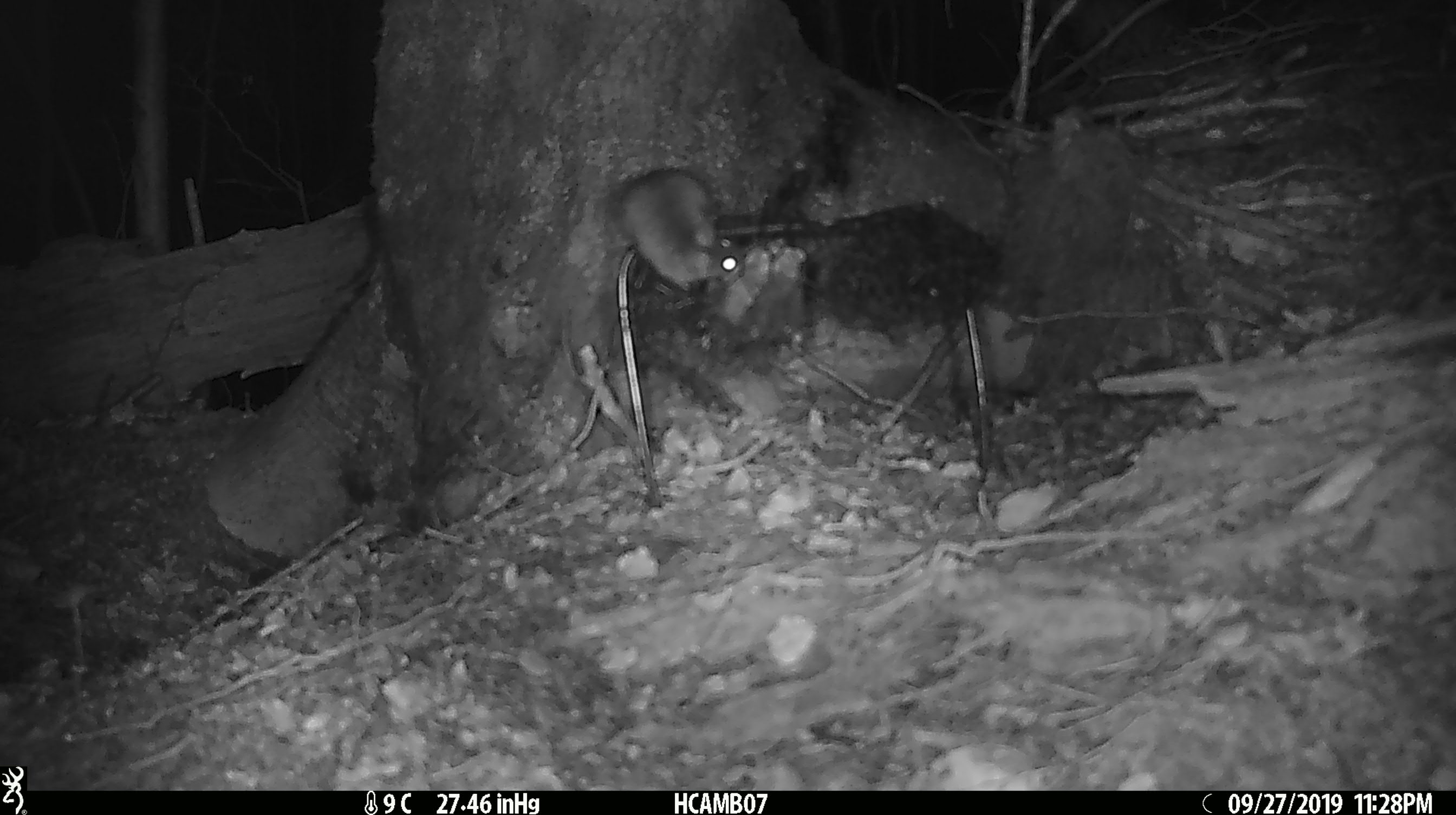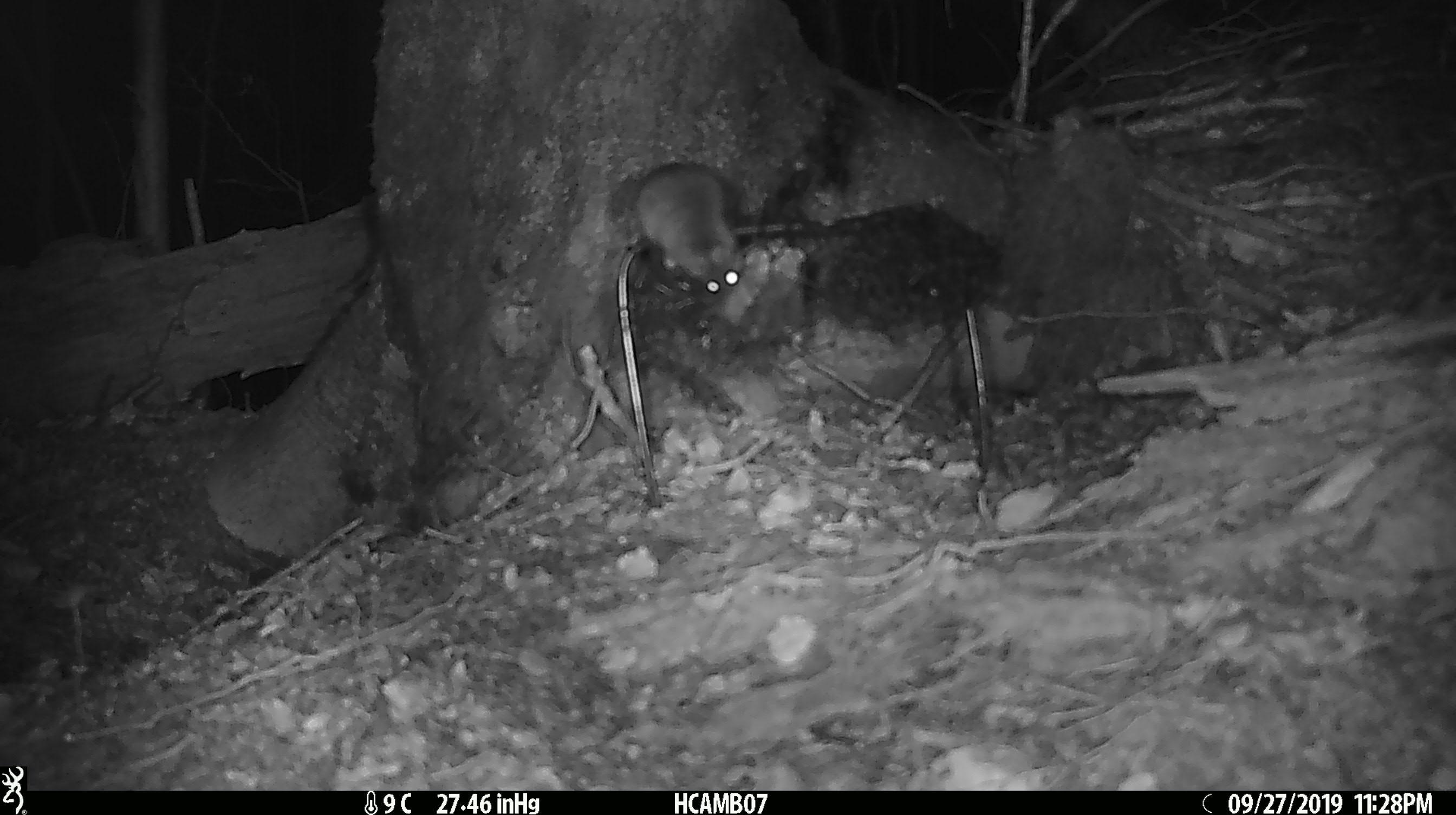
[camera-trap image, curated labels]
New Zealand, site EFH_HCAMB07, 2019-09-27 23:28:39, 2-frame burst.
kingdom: Animalia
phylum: Chordata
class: Mammalia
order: Rodentia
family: Muridae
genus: Mus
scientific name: Mus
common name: mouse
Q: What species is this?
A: Mouse (Mus).